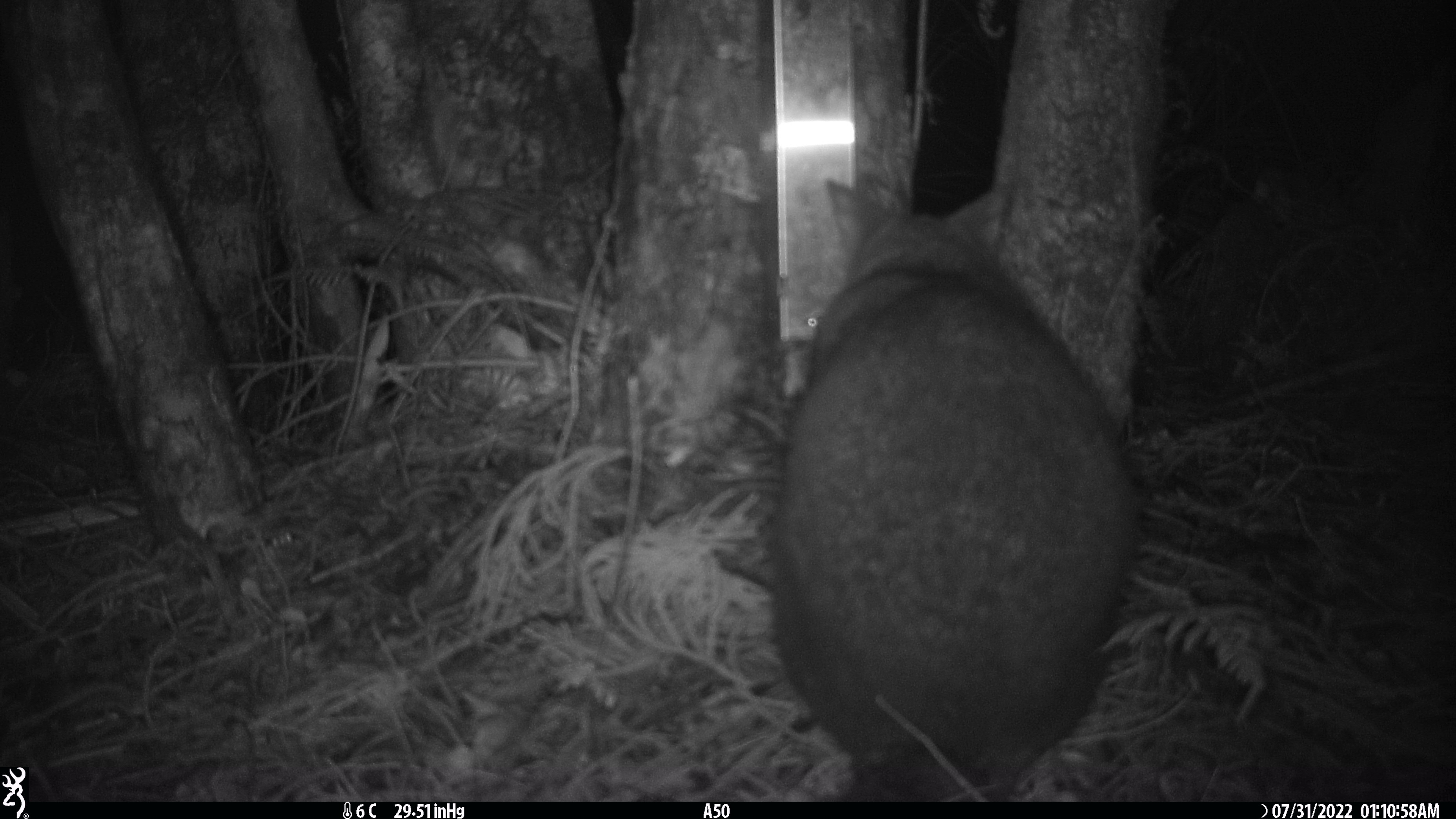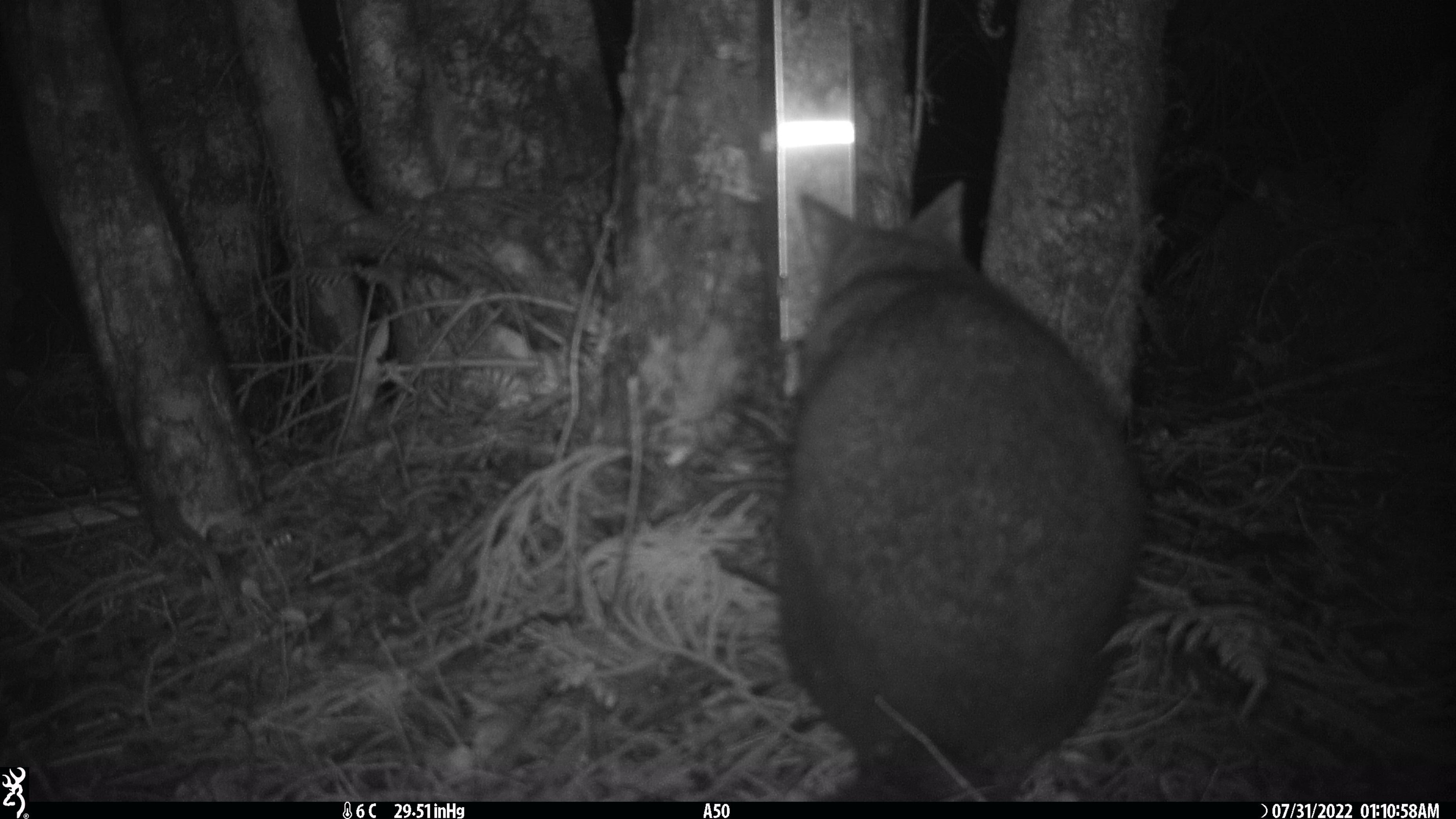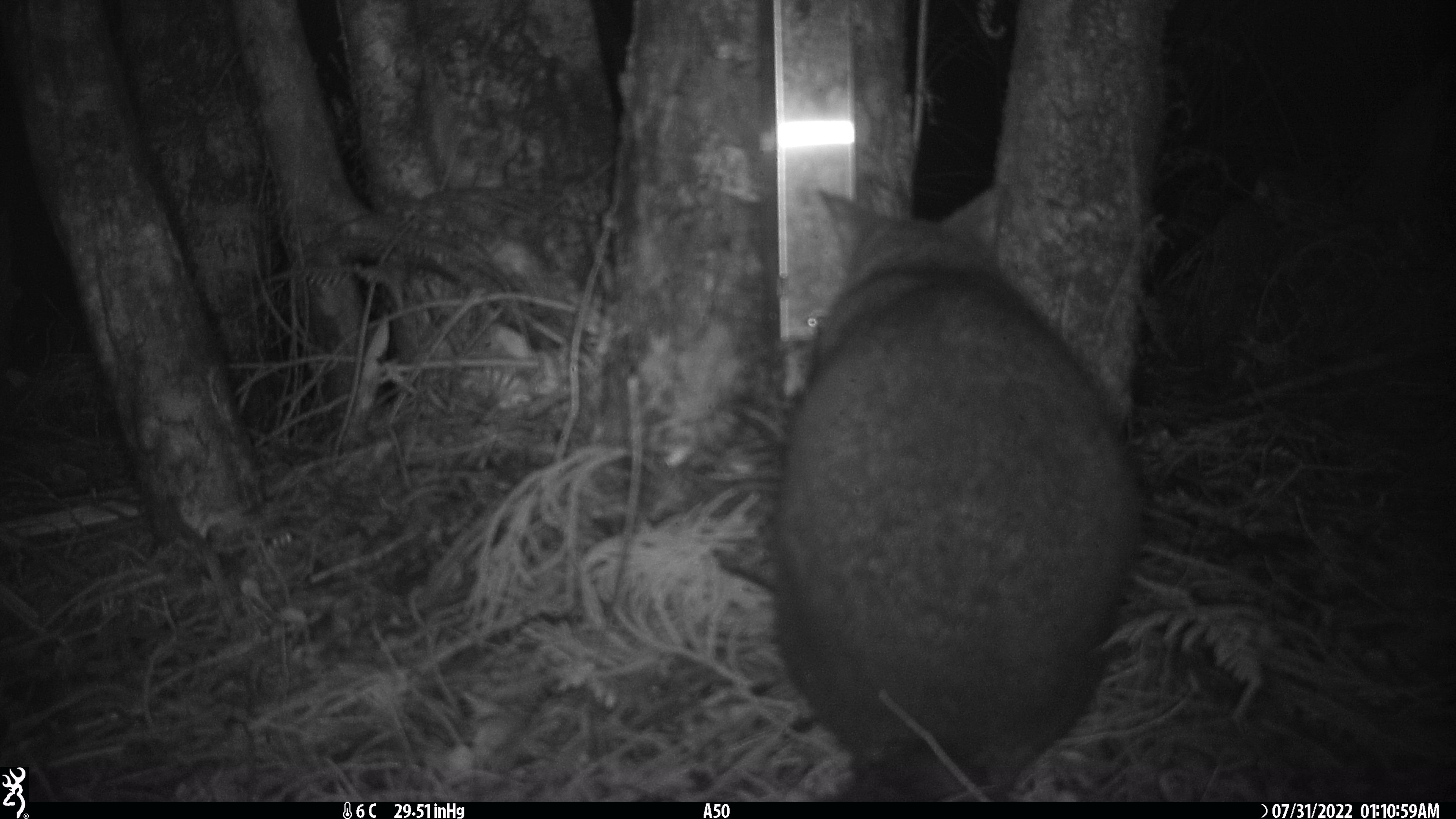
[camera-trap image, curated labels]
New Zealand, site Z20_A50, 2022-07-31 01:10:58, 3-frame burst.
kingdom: Animalia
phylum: Chordata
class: Mammalia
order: Diprotodontia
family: Phalangeridae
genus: Trichosurus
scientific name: Trichosurus vulpecula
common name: common brushtail possum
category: possum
Possum (common brushtail possum) (Trichosurus vulpecula).